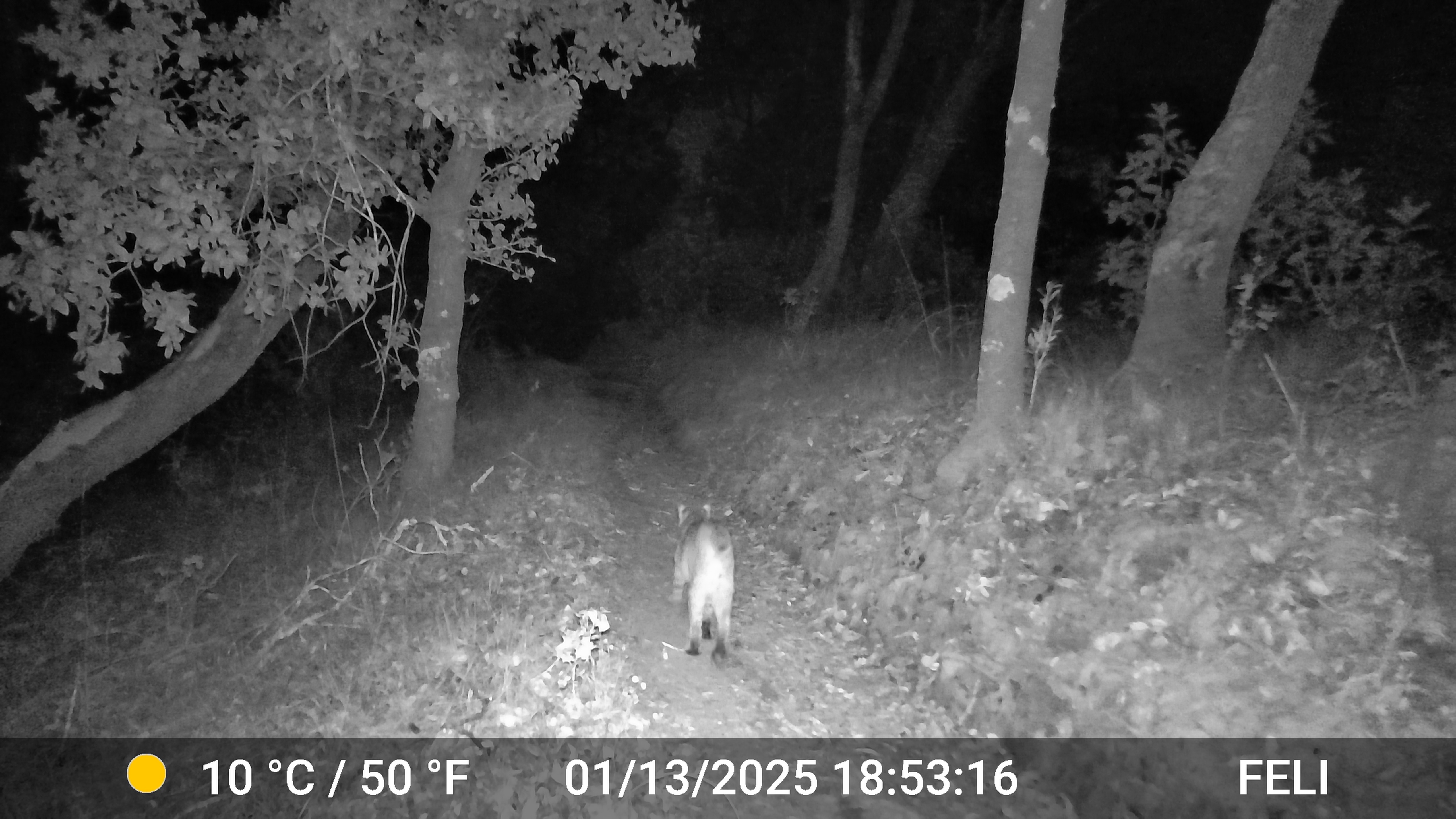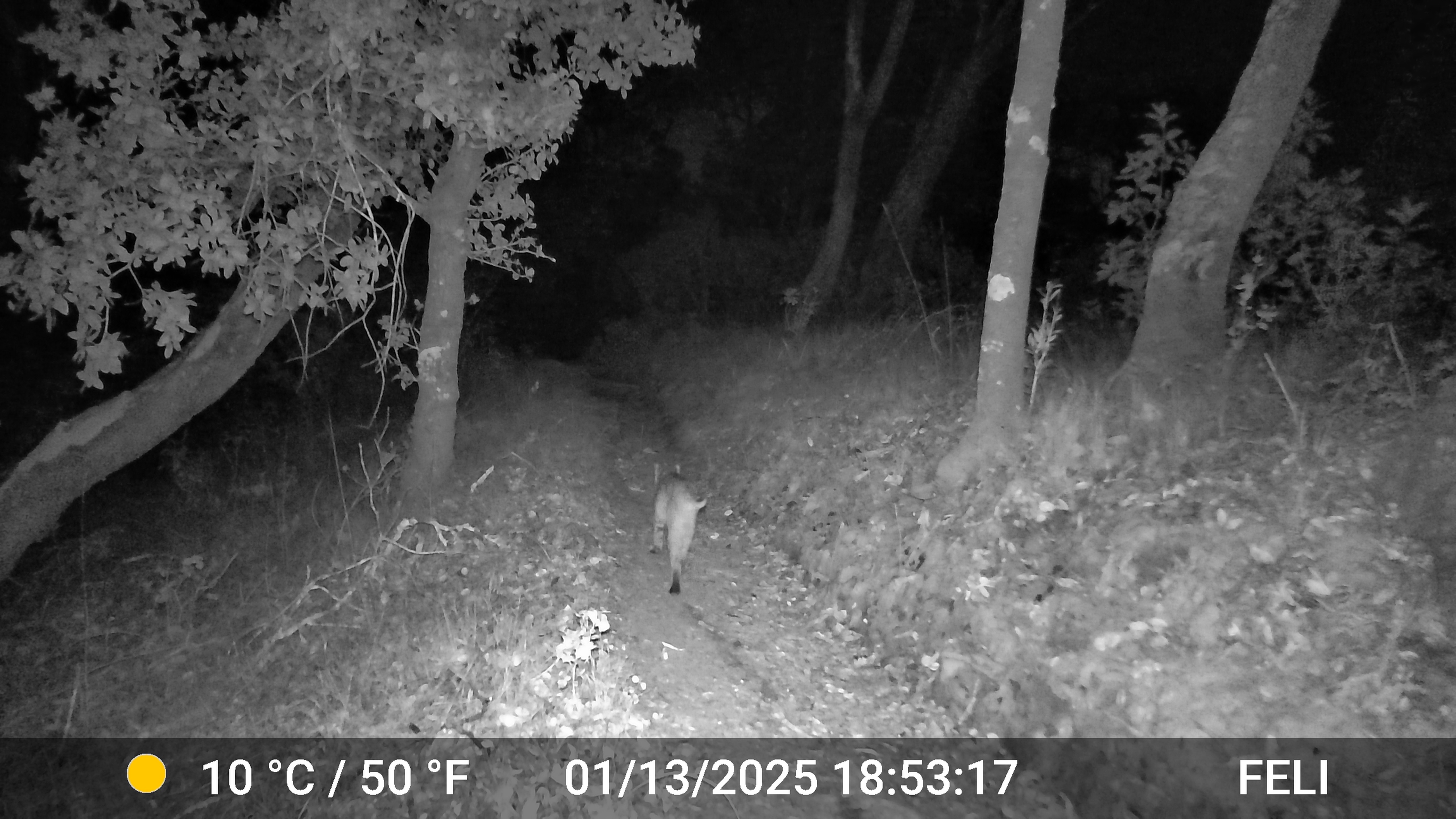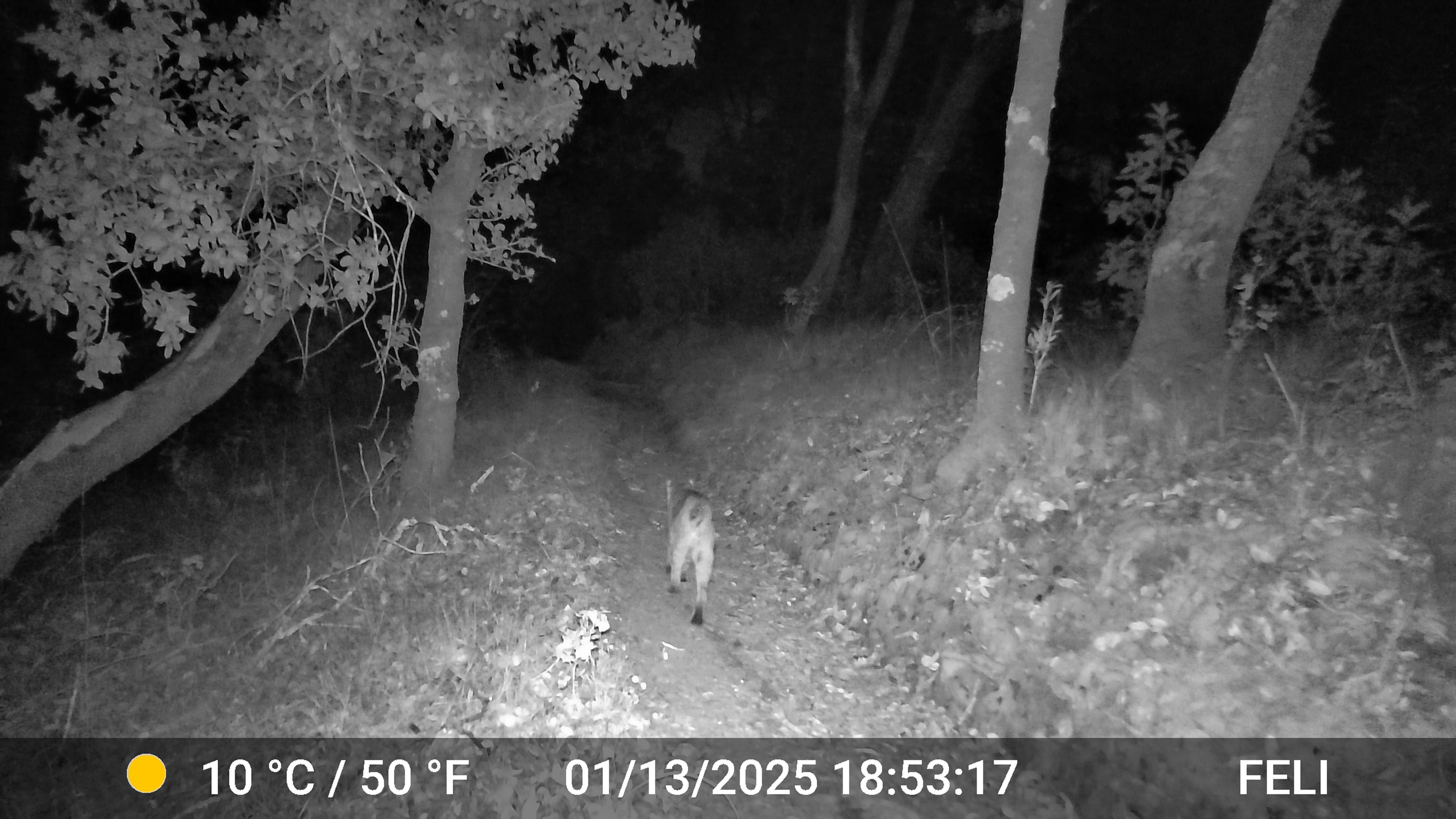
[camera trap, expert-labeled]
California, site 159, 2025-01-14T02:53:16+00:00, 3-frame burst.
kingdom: Animalia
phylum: Chordata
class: Mammalia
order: Carnivora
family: Felidae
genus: Lynx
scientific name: Lynx rufus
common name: bobcat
Bobcat (Lynx rufus).